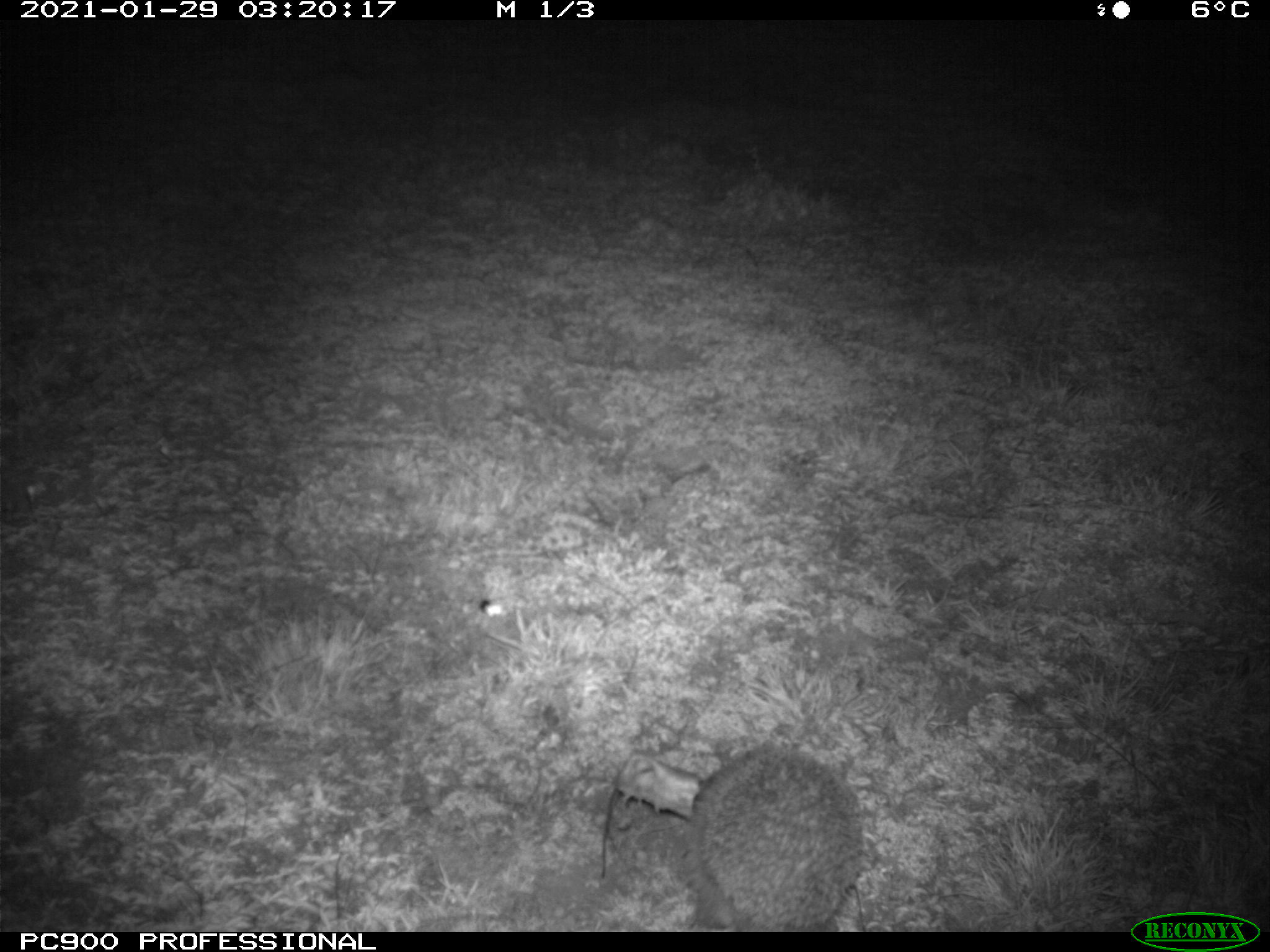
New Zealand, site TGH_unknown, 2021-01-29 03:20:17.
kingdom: Animalia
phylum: Chordata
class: Mammalia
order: Eulipotyphla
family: Erinaceidae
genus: Erinaceus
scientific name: Erinaceus europaeus europaeus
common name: european hedgehog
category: hedgehog